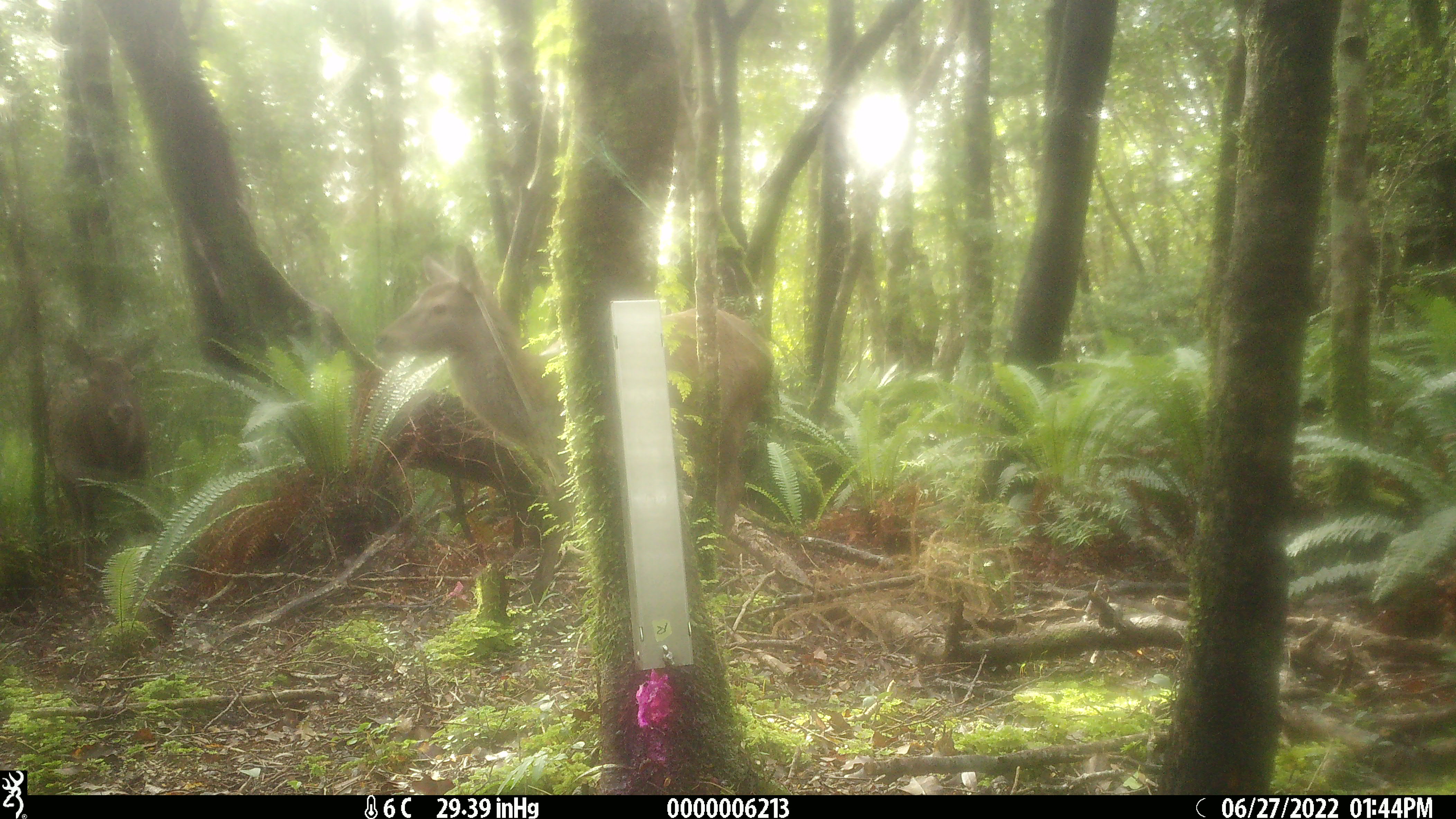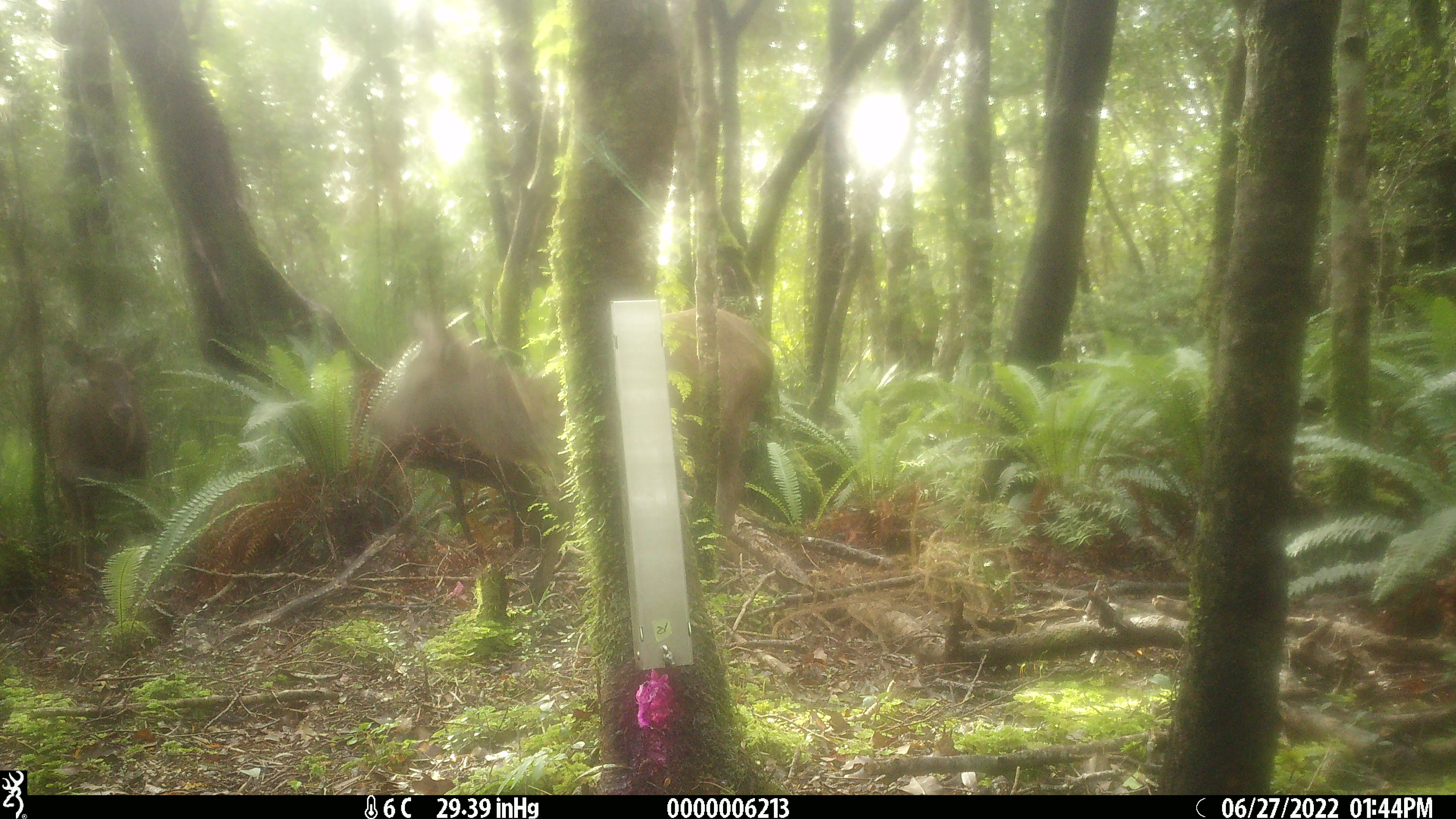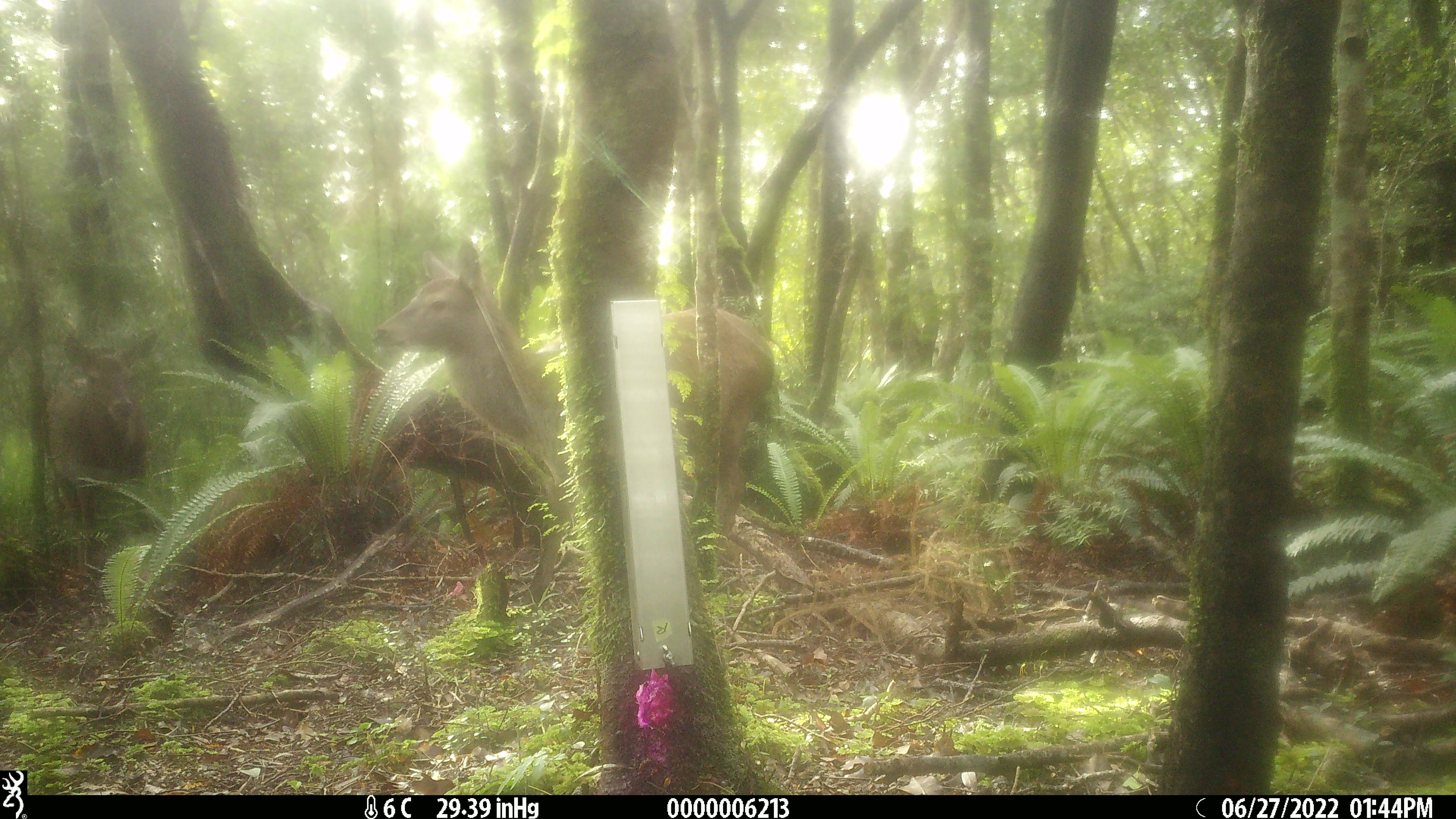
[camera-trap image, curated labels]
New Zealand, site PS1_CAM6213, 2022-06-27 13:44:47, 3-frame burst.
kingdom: Animalia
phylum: Chordata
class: Mammalia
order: Artiodactyla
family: Cervidae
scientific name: Cervidae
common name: deer